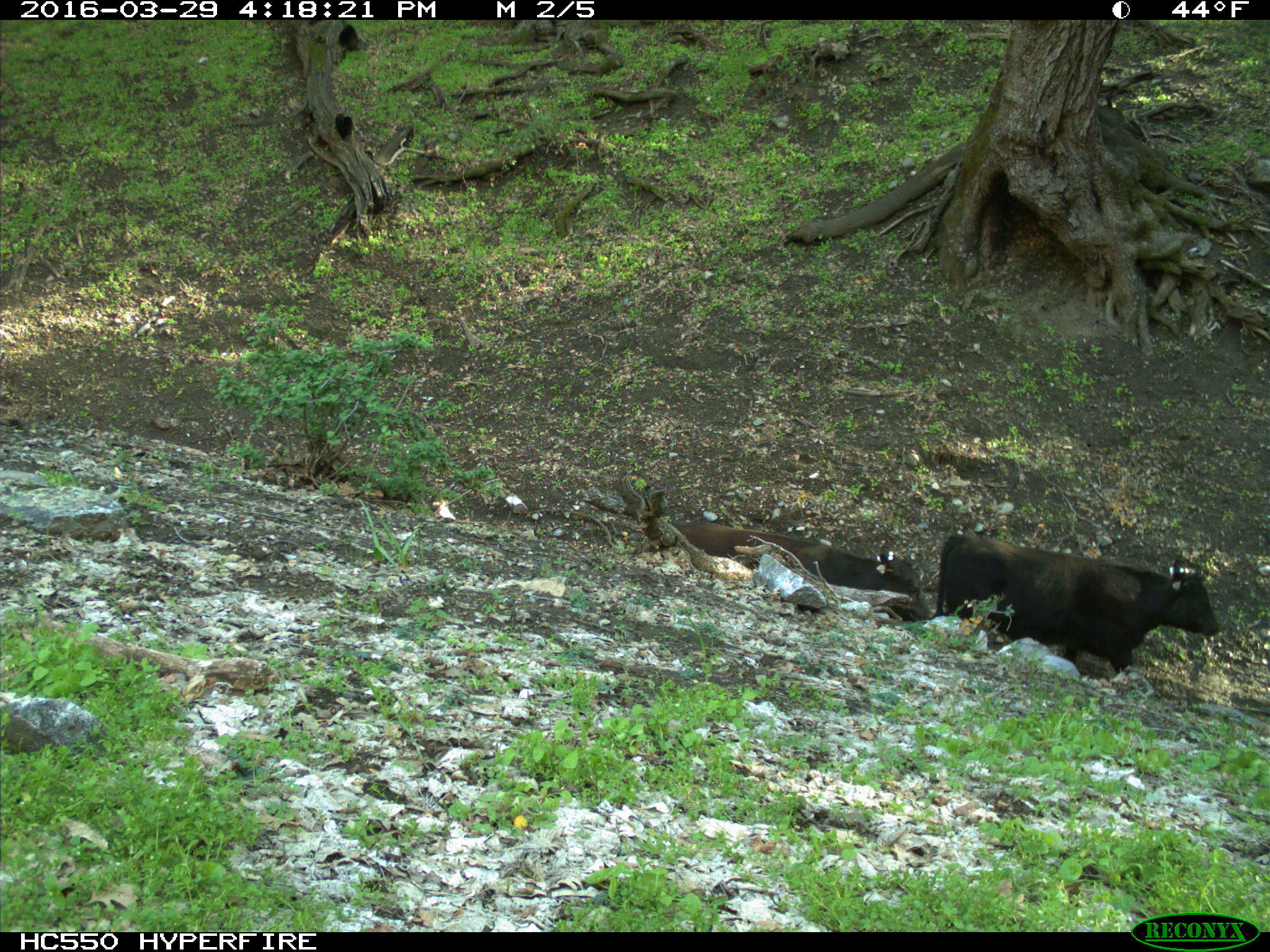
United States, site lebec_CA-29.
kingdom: Animalia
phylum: Chordata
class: Mammalia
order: Artiodactyla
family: Bovidae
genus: Bos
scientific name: Bos taurus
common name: domestic cow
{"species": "Bos taurus (domestic cow)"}